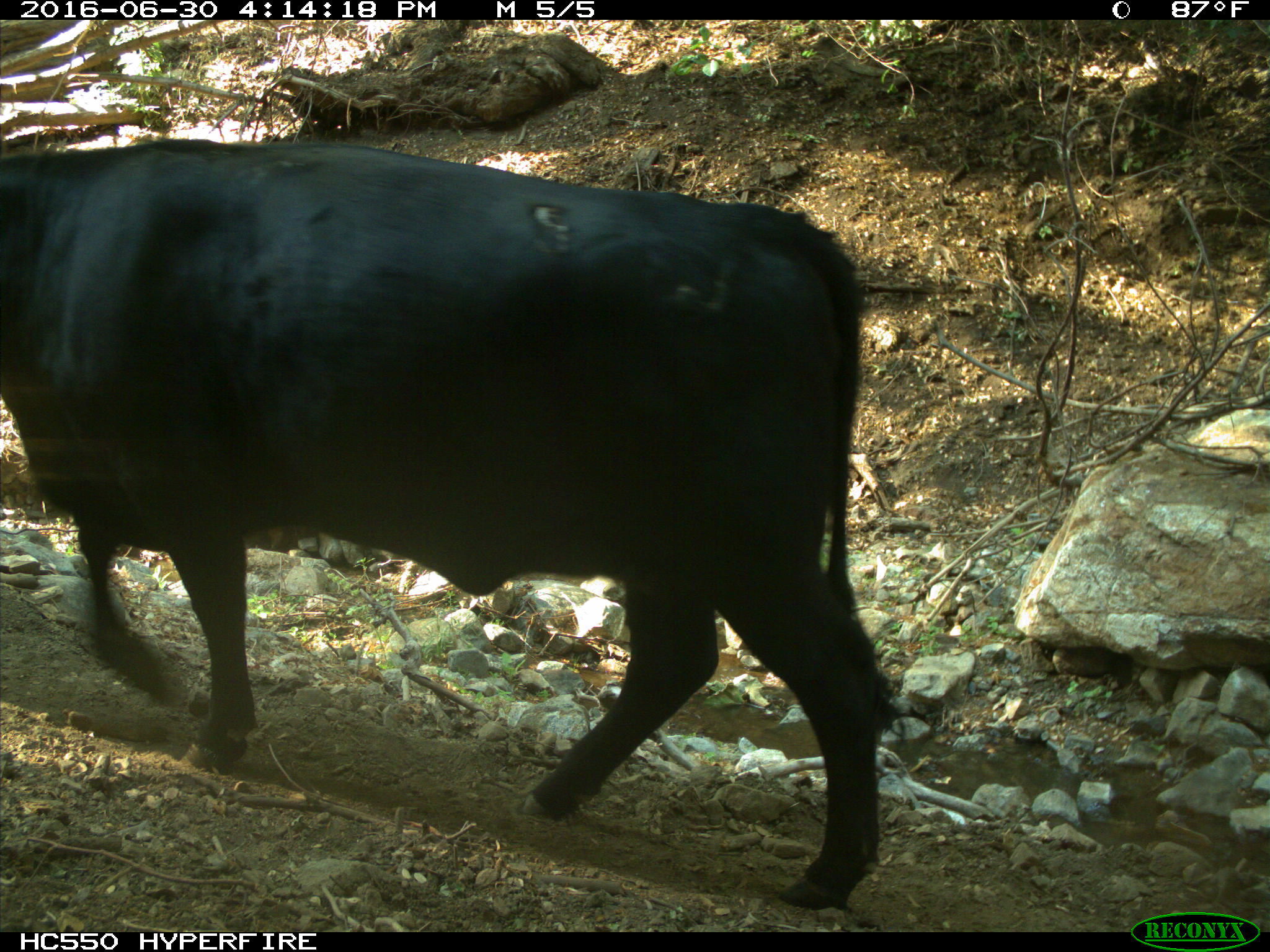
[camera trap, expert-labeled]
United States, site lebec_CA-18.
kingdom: Animalia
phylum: Chordata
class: Mammalia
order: Artiodactyla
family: Bovidae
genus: Bos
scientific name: Bos taurus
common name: domestic cow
Bos taurus (domestic cow).